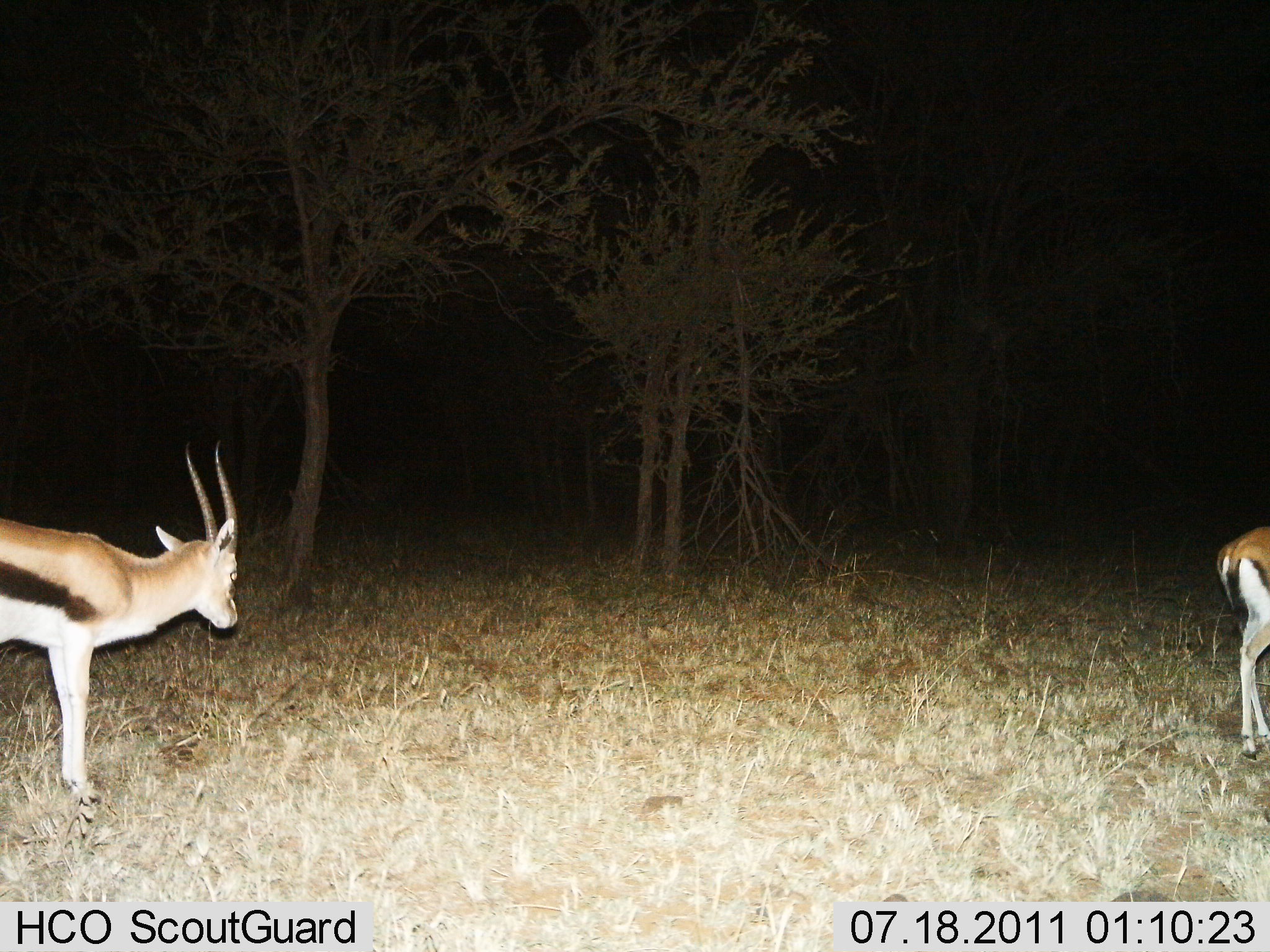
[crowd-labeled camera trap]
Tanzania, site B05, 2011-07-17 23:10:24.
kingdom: Animalia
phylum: Chordata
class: Mammalia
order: Artiodactyla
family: Bovidae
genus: Eudorcas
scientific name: Eudorcas thomsonii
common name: thomson's gazelle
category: gazellethomsons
Gazellethomsons (thomson's gazelle) (Eudorcas thomsonii), count 2. Behavior (volunteer vote fractions): standing 73%, resting 0%, moving 27%, interacting 0%. Young present (vote fraction): 0%. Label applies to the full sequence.